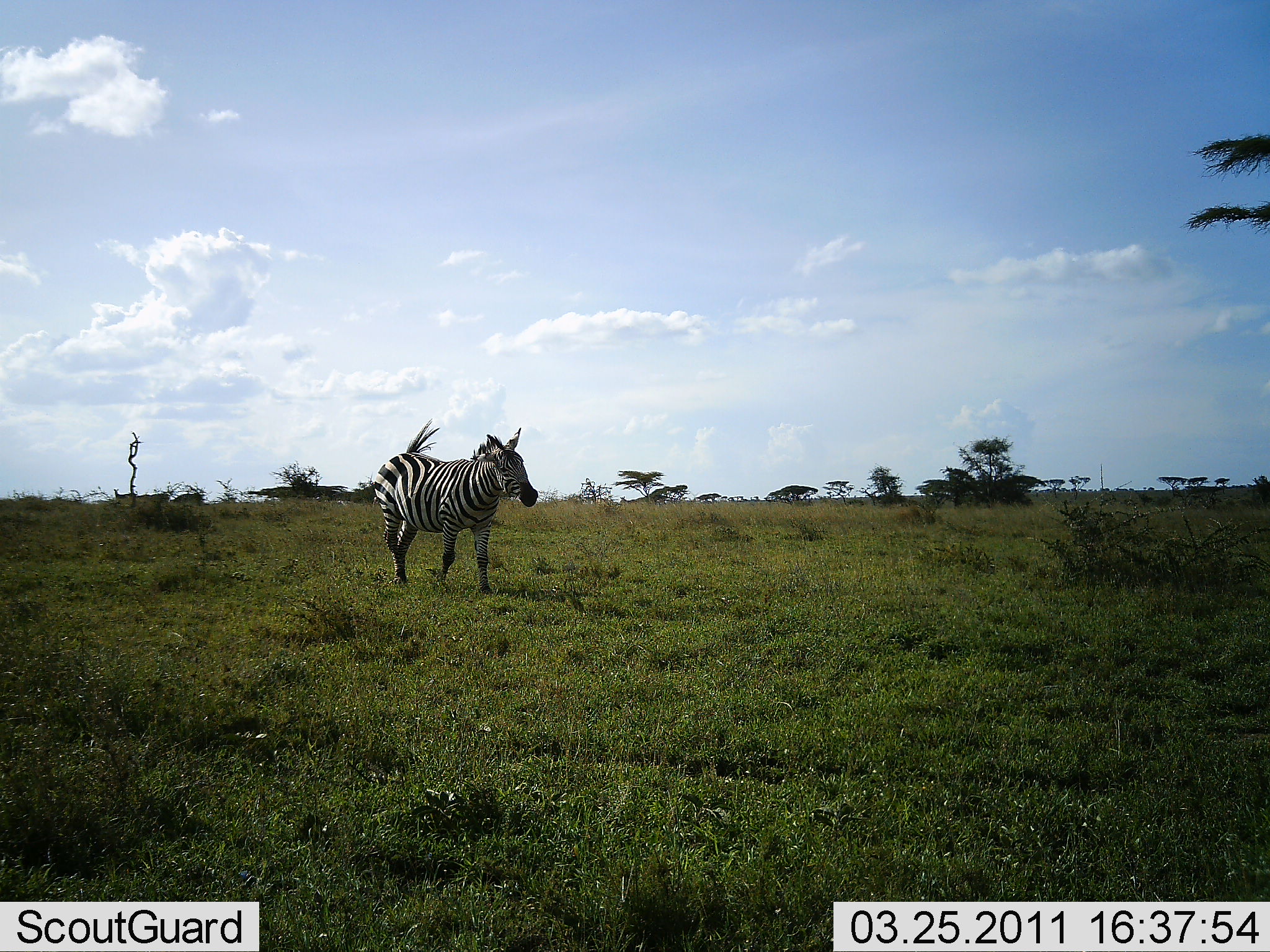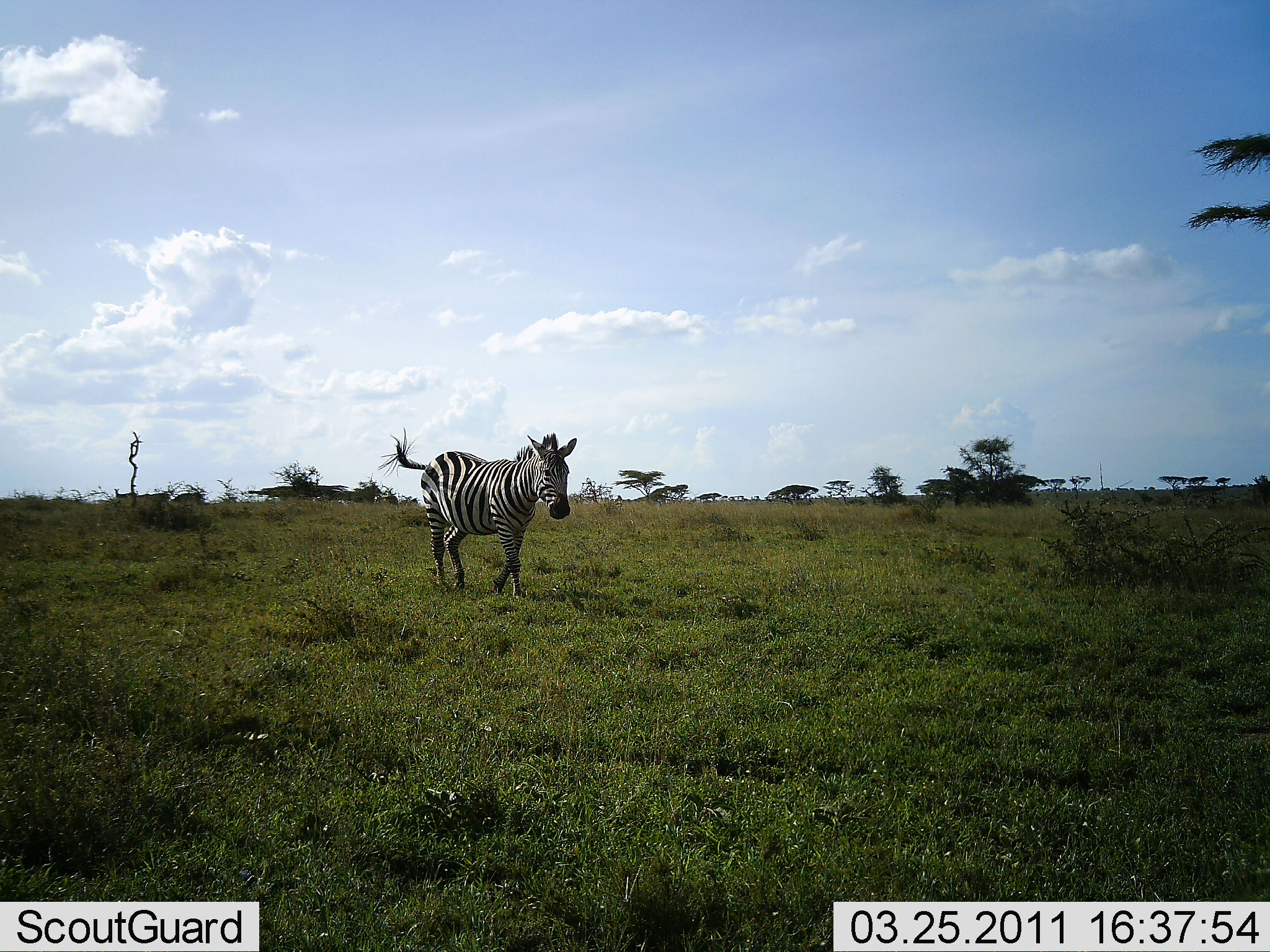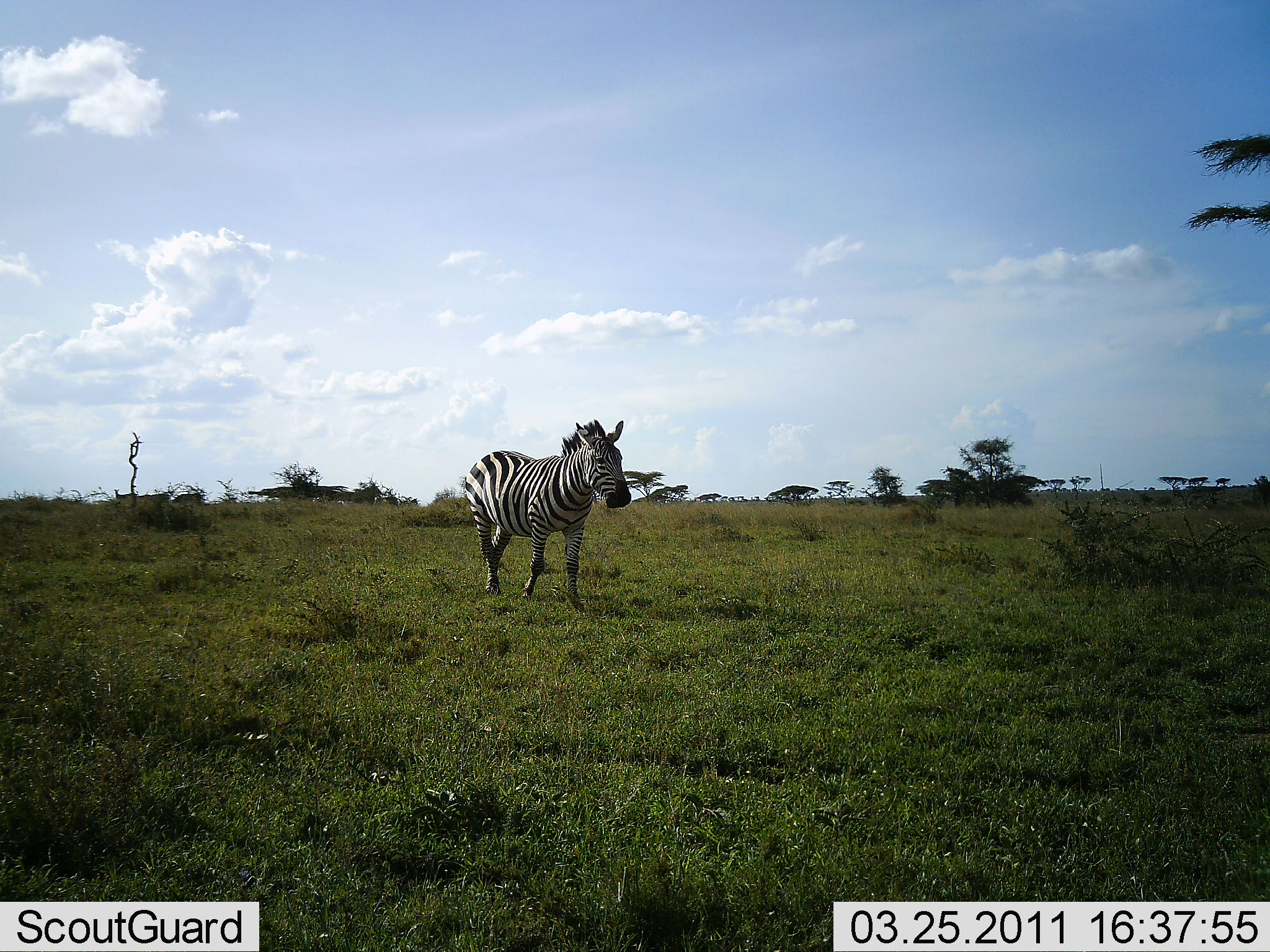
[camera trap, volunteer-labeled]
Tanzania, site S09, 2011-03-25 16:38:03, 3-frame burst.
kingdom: Animalia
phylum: Chordata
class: Mammalia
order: Perissodactyla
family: Equidae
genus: Equus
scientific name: Equus quagga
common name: plains zebra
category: zebra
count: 1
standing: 0%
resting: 0%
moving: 100%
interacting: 0%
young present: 0%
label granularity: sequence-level